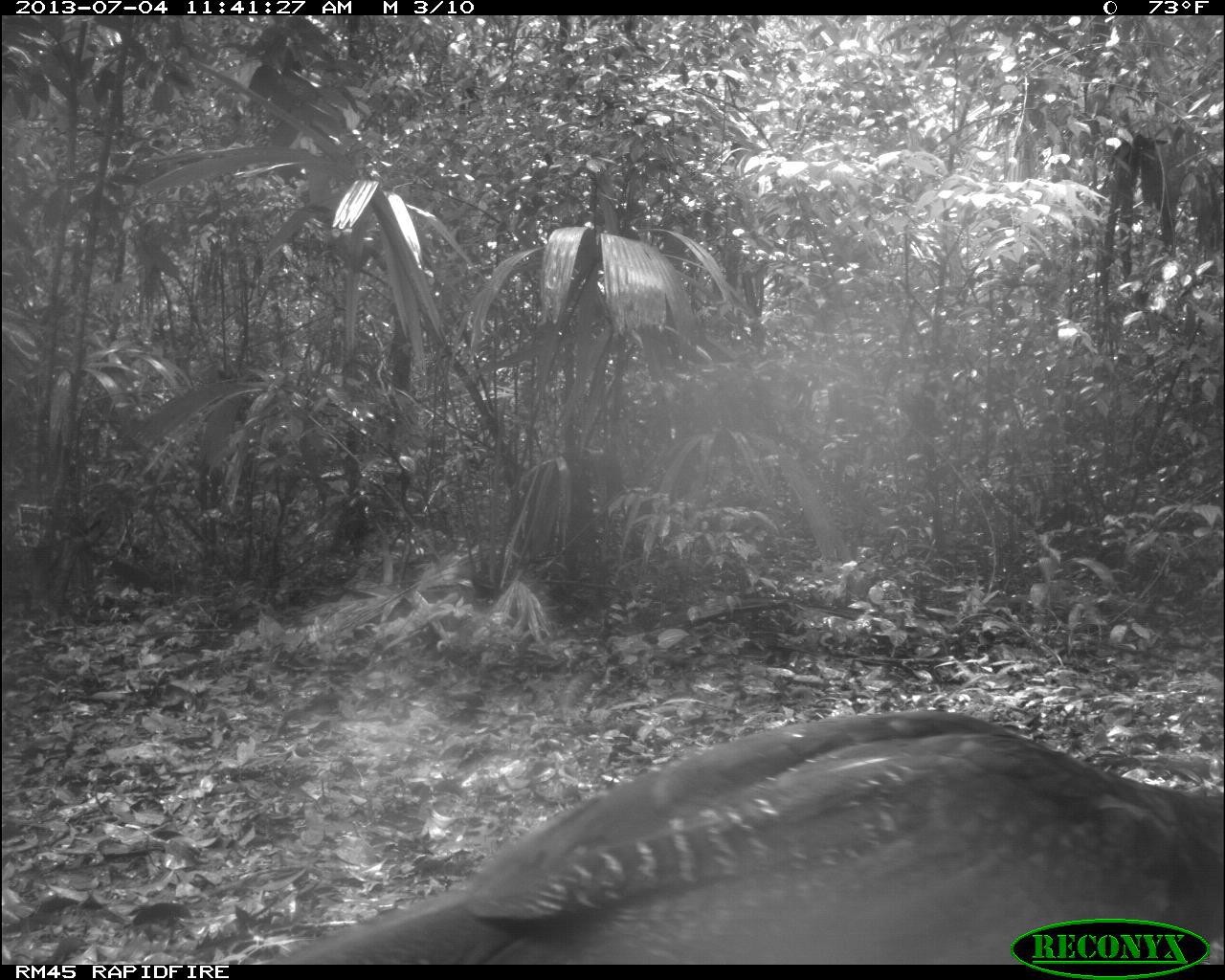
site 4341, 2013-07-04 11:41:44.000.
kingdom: Animalia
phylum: Chordata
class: Aves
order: Galliformes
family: Cracidae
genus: Crax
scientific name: Crax rubra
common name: great curassow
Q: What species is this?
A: Crax rubra (great curassow).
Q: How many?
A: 1.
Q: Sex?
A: Female.